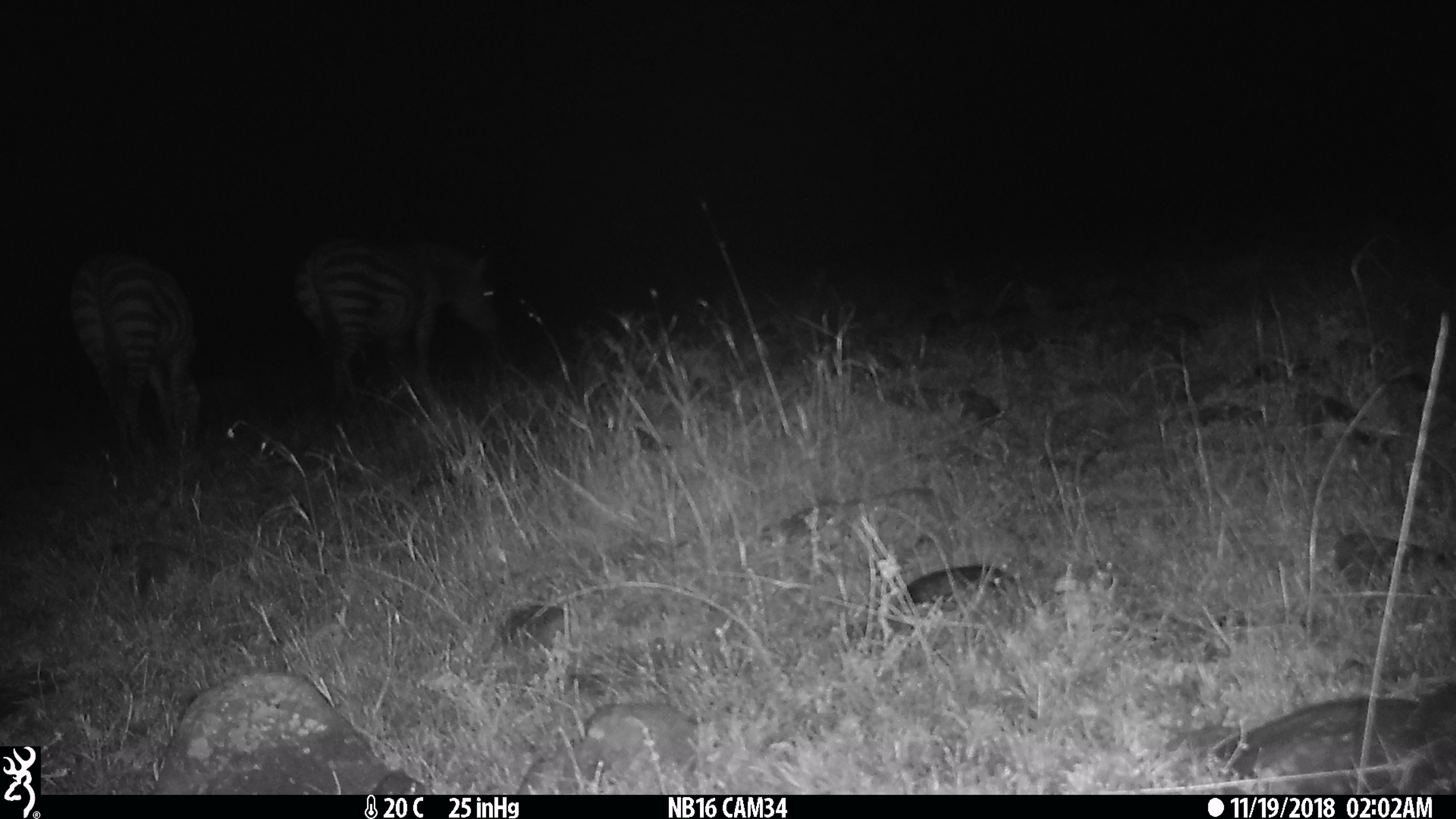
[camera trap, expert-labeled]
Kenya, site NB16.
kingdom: Animalia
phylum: Chordata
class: Mammalia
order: Perissodactyla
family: Equidae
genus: Equus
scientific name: Equus quagga burchellii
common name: burchell's zebra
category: zebra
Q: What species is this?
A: Zebra (burchell's zebra) (Equus quagga burchellii).